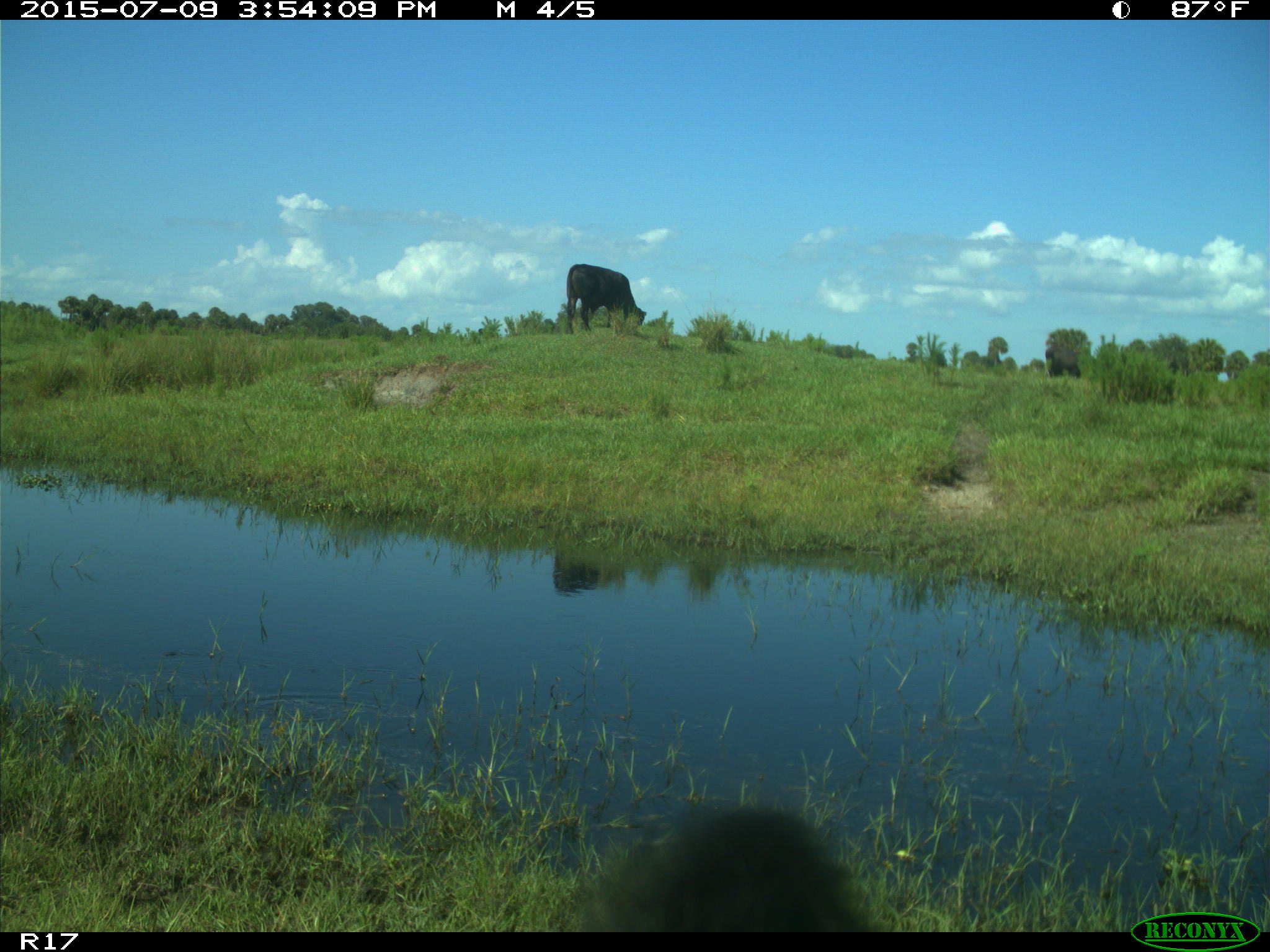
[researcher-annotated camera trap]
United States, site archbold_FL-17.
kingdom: Animalia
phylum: Chordata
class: Mammalia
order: Artiodactyla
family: Bovidae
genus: Bos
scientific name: Bos taurus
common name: domestic cow